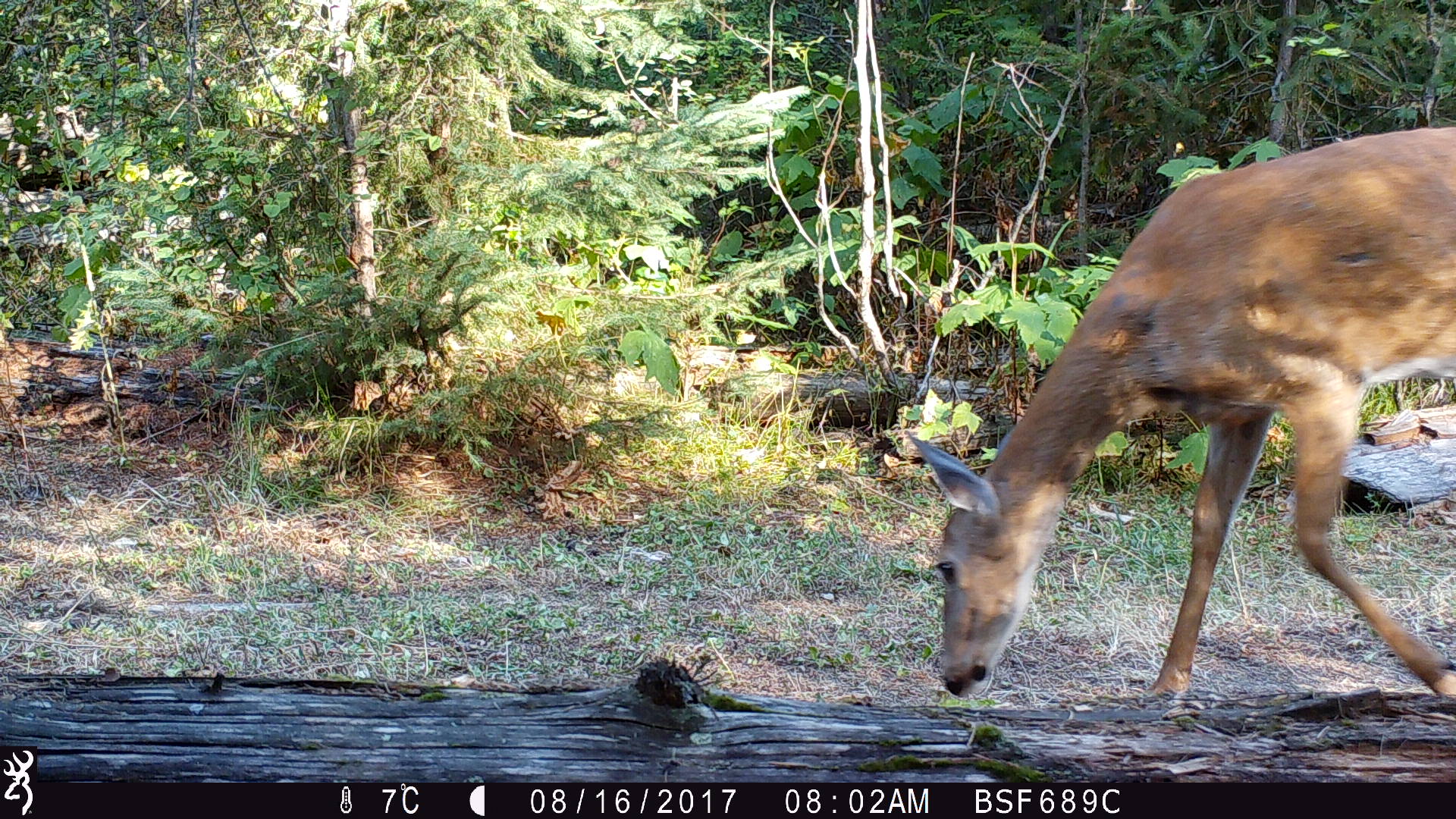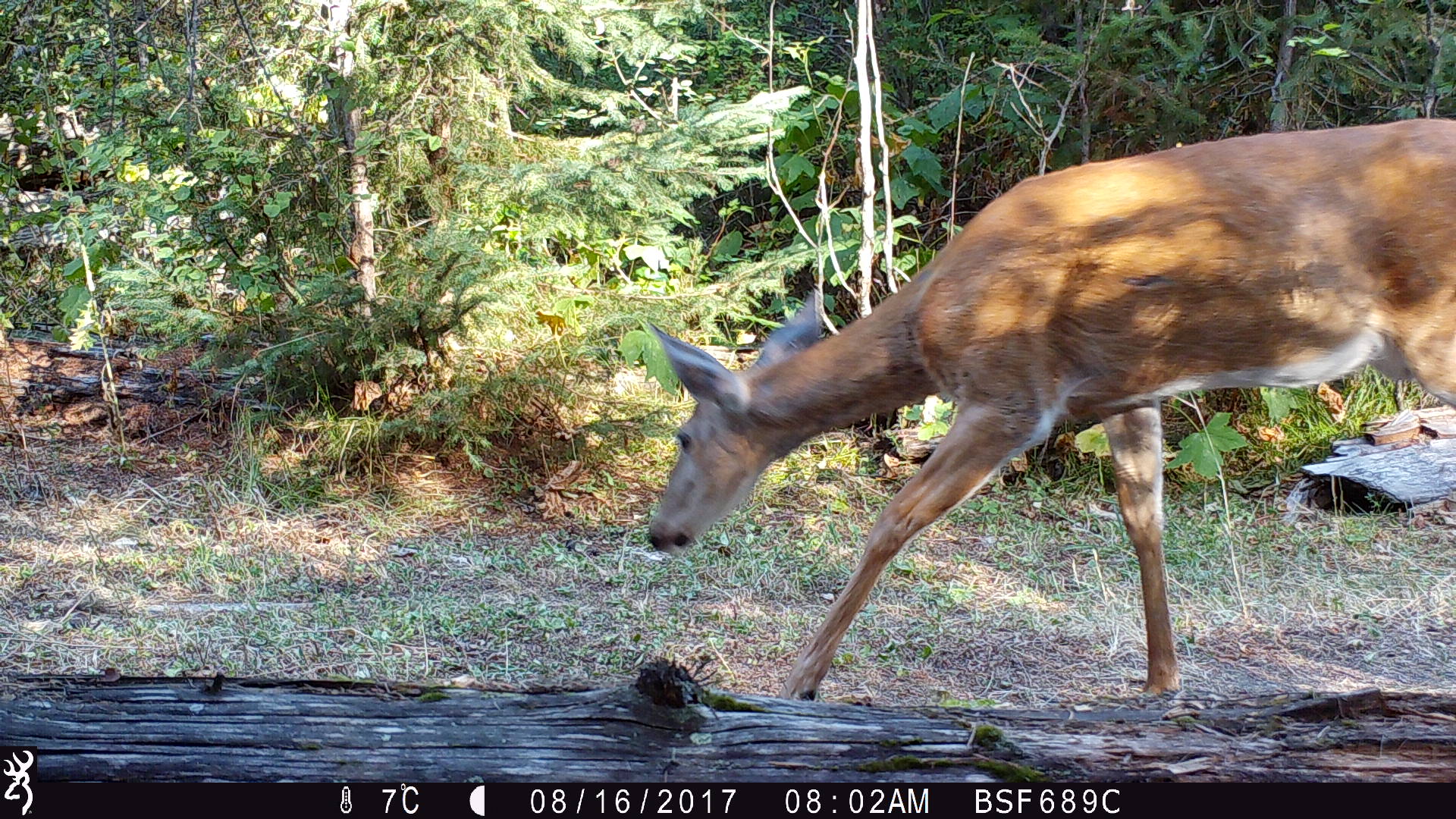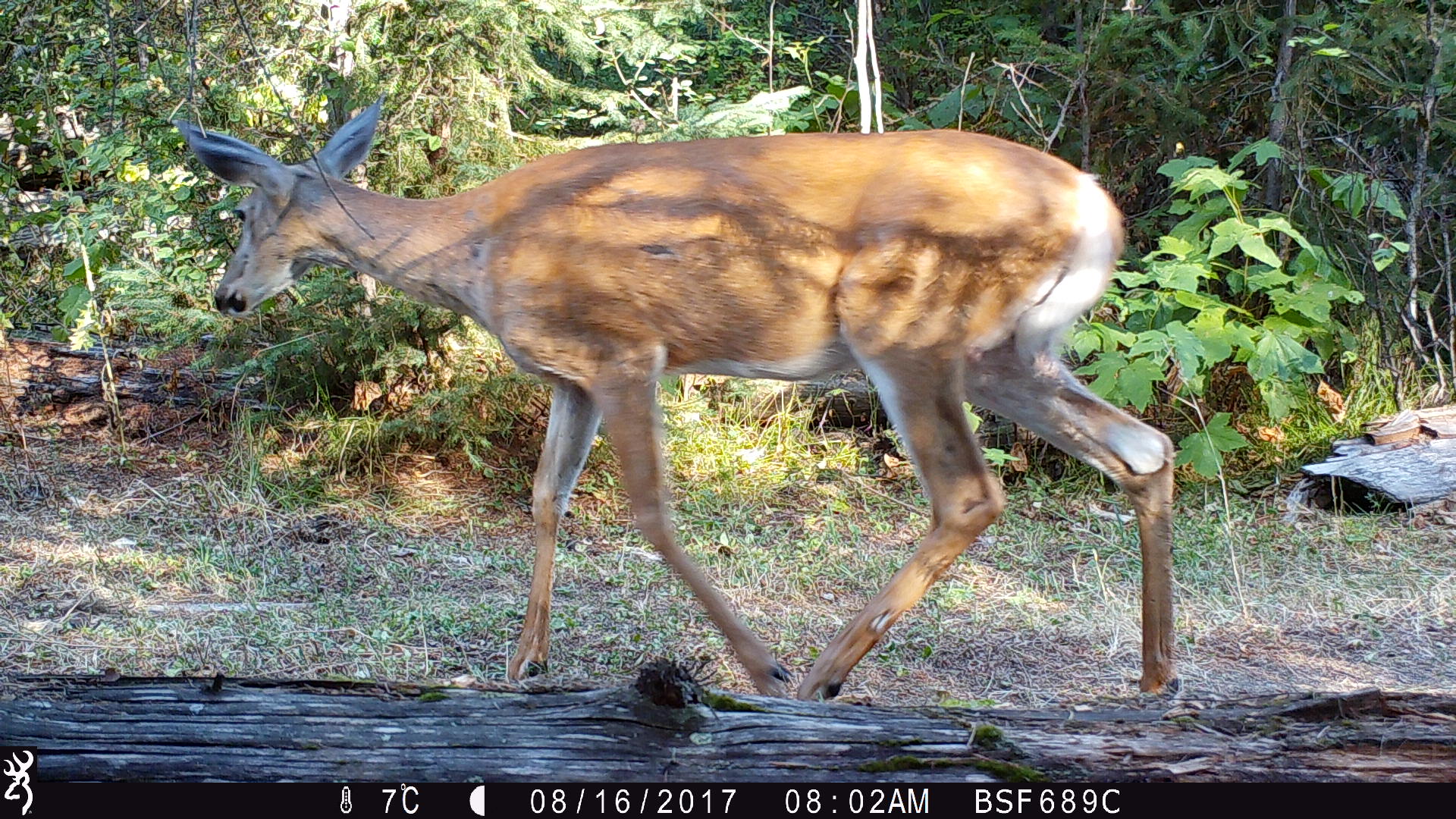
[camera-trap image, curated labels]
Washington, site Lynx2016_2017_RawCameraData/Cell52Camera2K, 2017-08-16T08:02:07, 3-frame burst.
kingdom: Animalia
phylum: Chordata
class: Mammalia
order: Artiodactyla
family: Cervidae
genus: Odocoileus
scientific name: Odocoileus virginianus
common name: white-tailed deer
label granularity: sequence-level